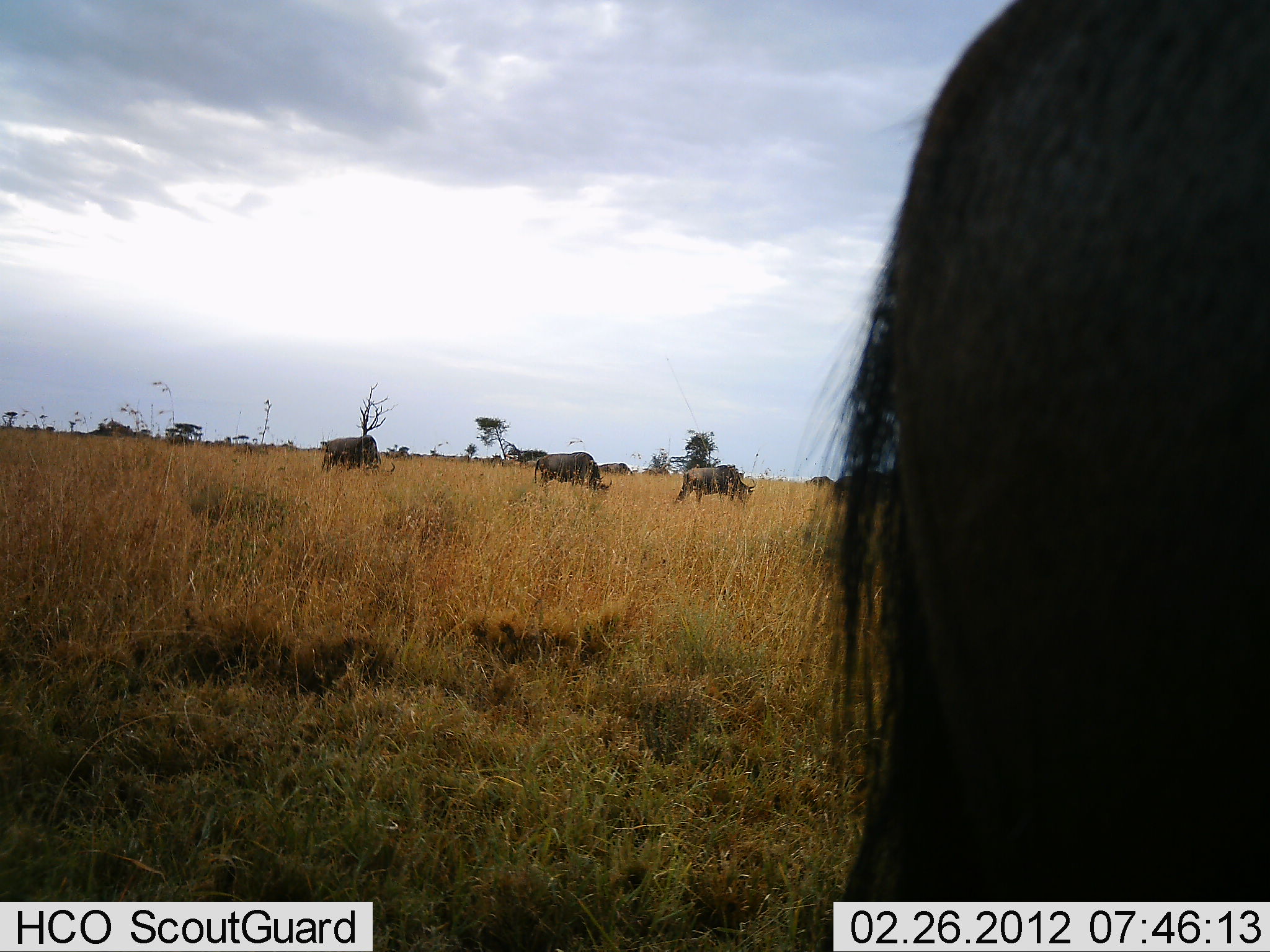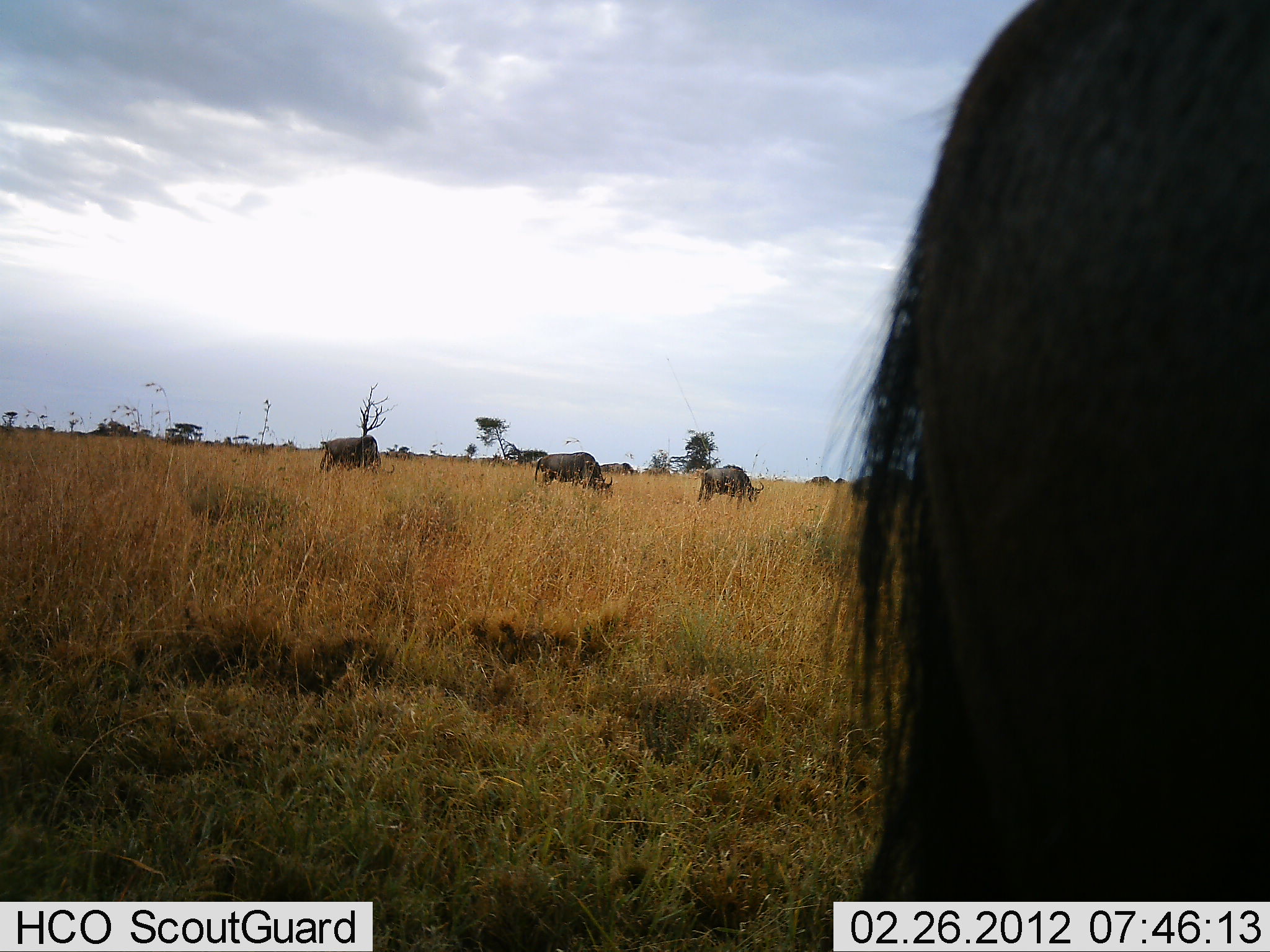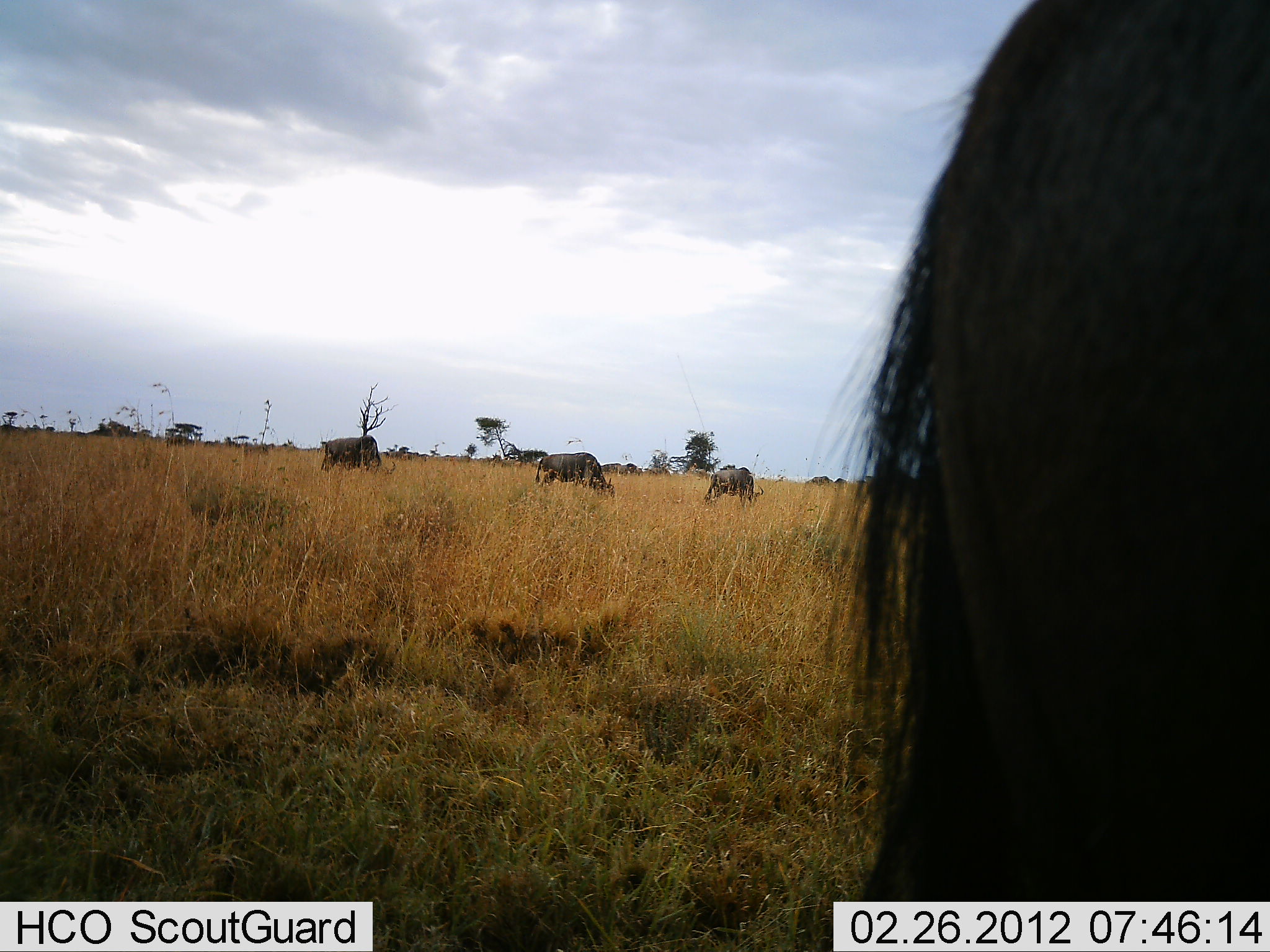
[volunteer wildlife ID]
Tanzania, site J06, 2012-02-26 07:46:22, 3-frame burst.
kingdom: Animalia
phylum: Chordata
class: Mammalia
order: Artiodactyla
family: Bovidae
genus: Connochaetes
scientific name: Connochaetes taurinus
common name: blue wildebeest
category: wildebeest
Wildebeest (blue wildebeest) (Connochaetes taurinus), count 6. Behavior (volunteer vote fractions): standing 33%, resting 0%, moving 26%, interacting 0%. Young present (vote fraction): 0%. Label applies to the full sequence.